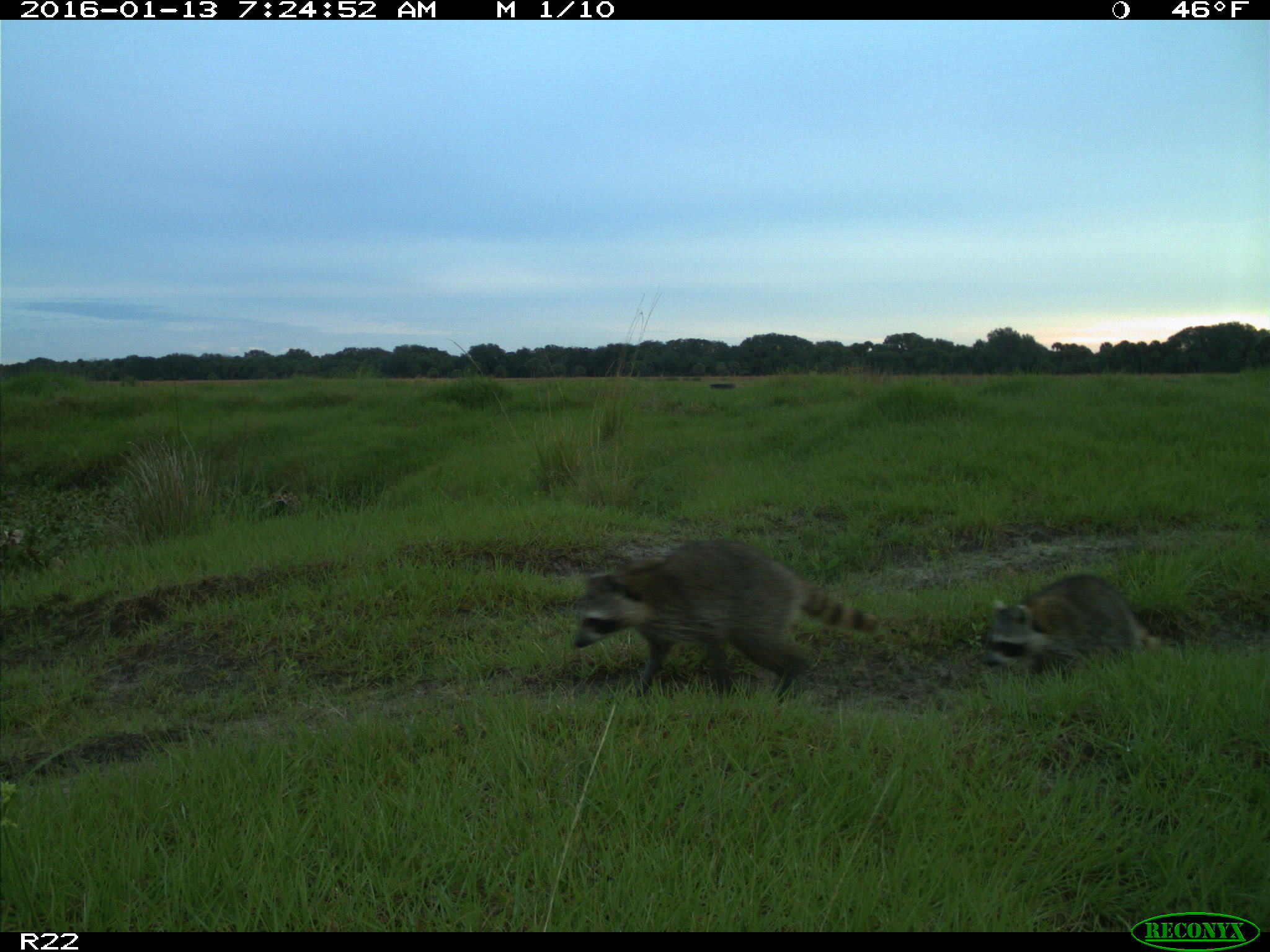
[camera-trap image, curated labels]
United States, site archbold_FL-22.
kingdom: Animalia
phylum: Chordata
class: Mammalia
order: Carnivora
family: Procyonidae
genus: Procyon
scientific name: Procyon lotor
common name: common raccoon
Procyon lotor (common raccoon).